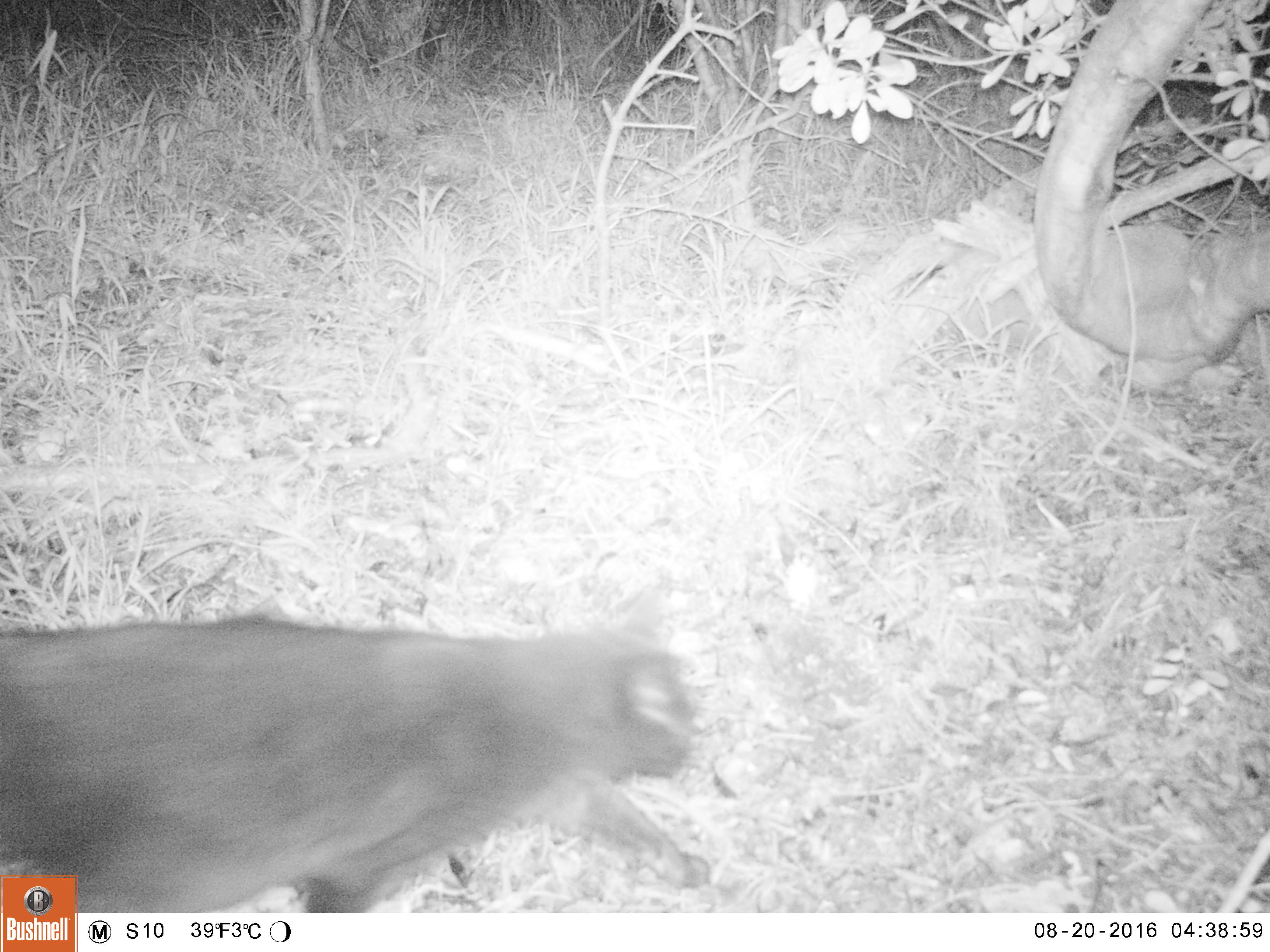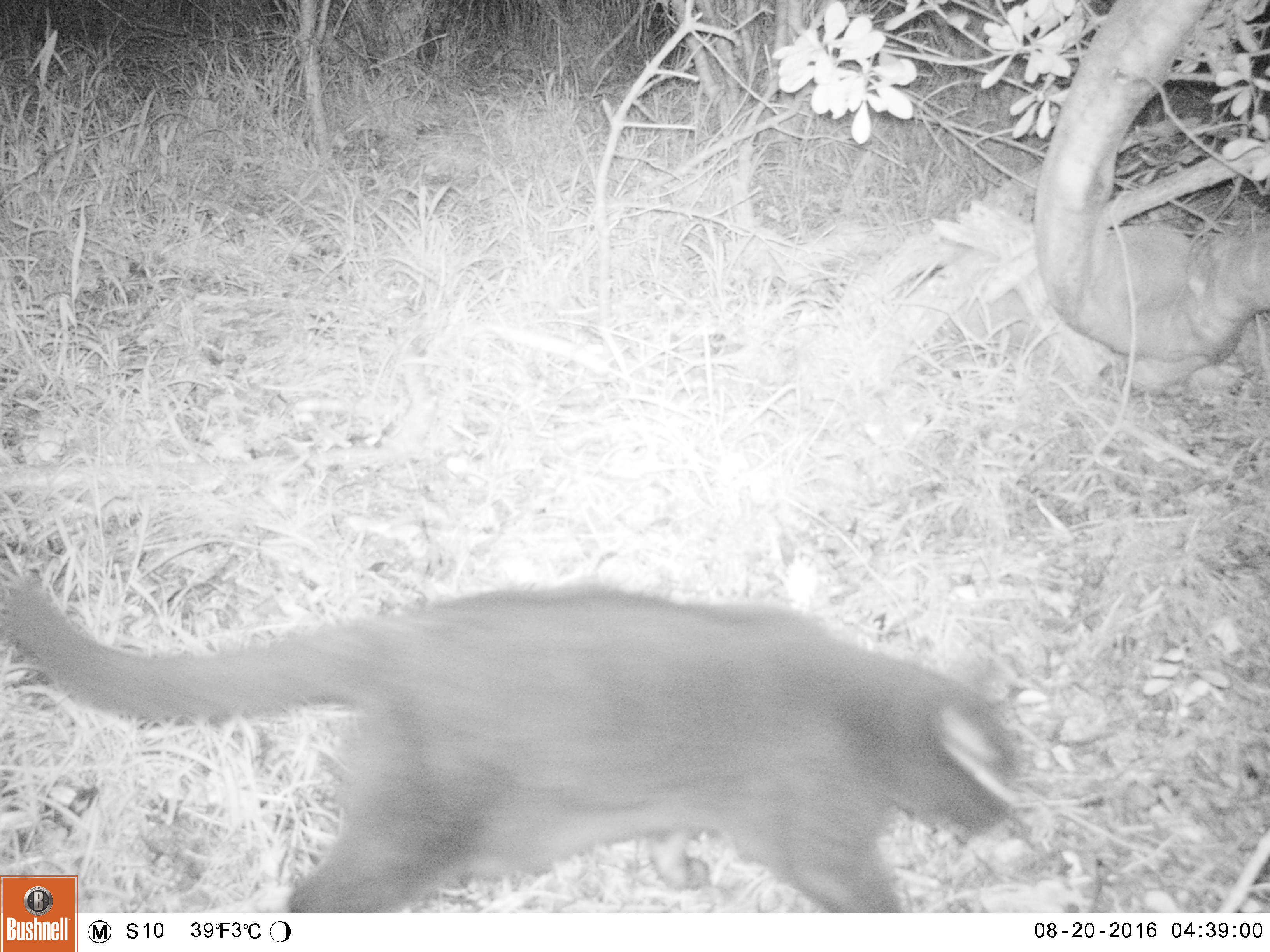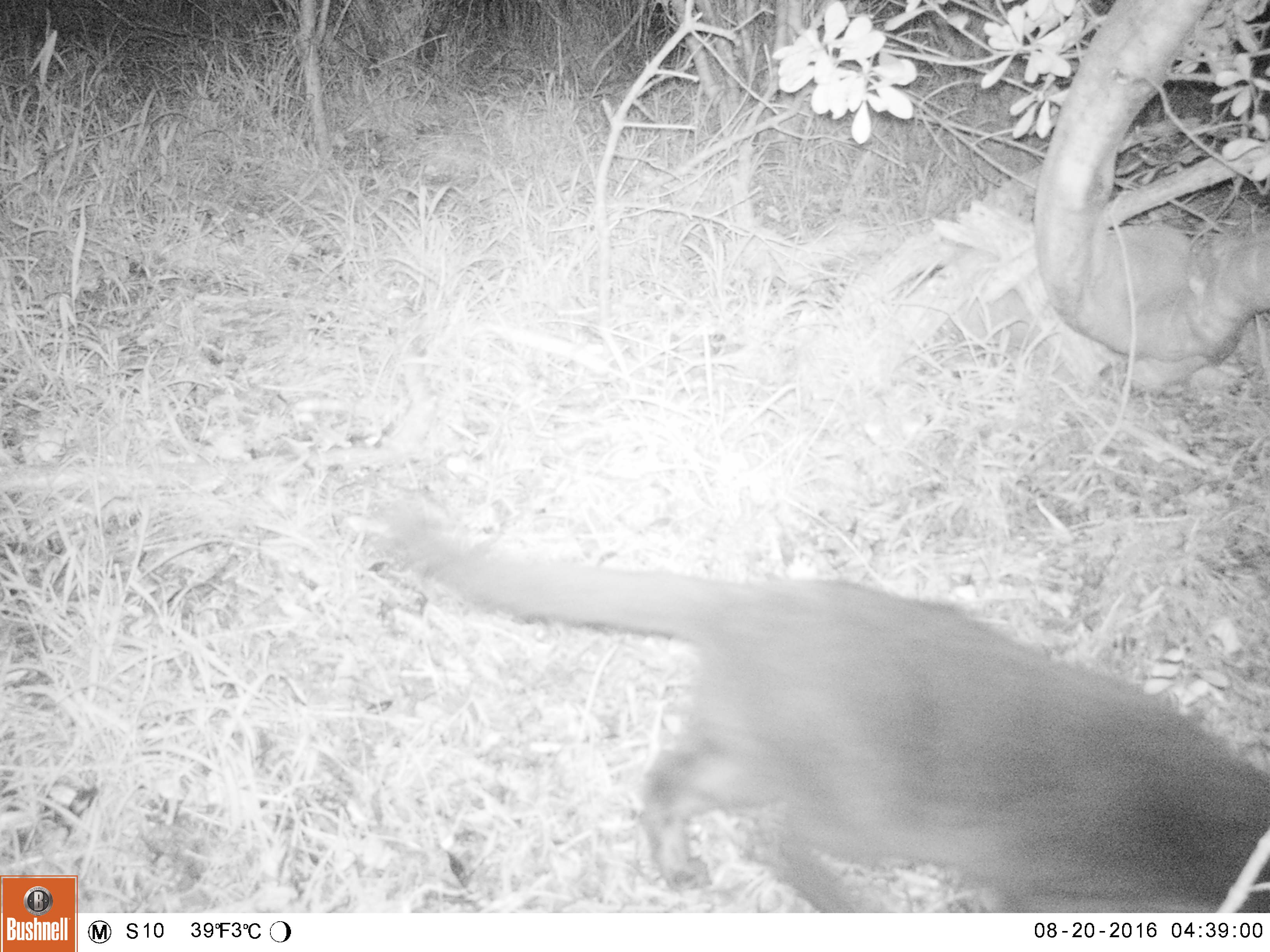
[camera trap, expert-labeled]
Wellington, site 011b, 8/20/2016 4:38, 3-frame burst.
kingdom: Animalia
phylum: Chordata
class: Mammalia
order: Carnivora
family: Felidae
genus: Felis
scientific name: Felis catus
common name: cat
Cat (Felis catus).